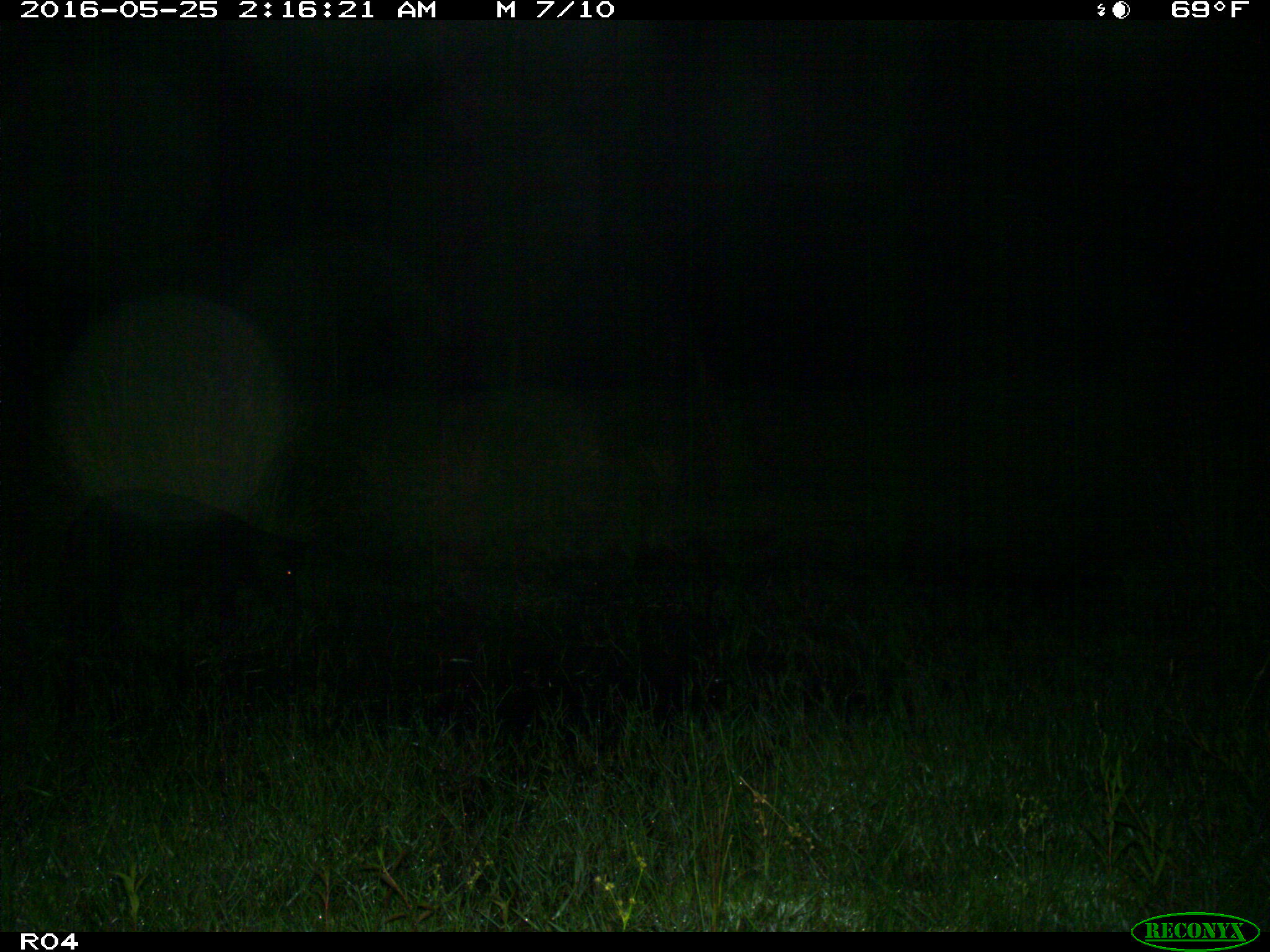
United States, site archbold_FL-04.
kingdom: Animalia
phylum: Chordata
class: Mammalia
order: Artiodactyla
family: Suidae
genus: Sus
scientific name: Sus scrofa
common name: wild boar